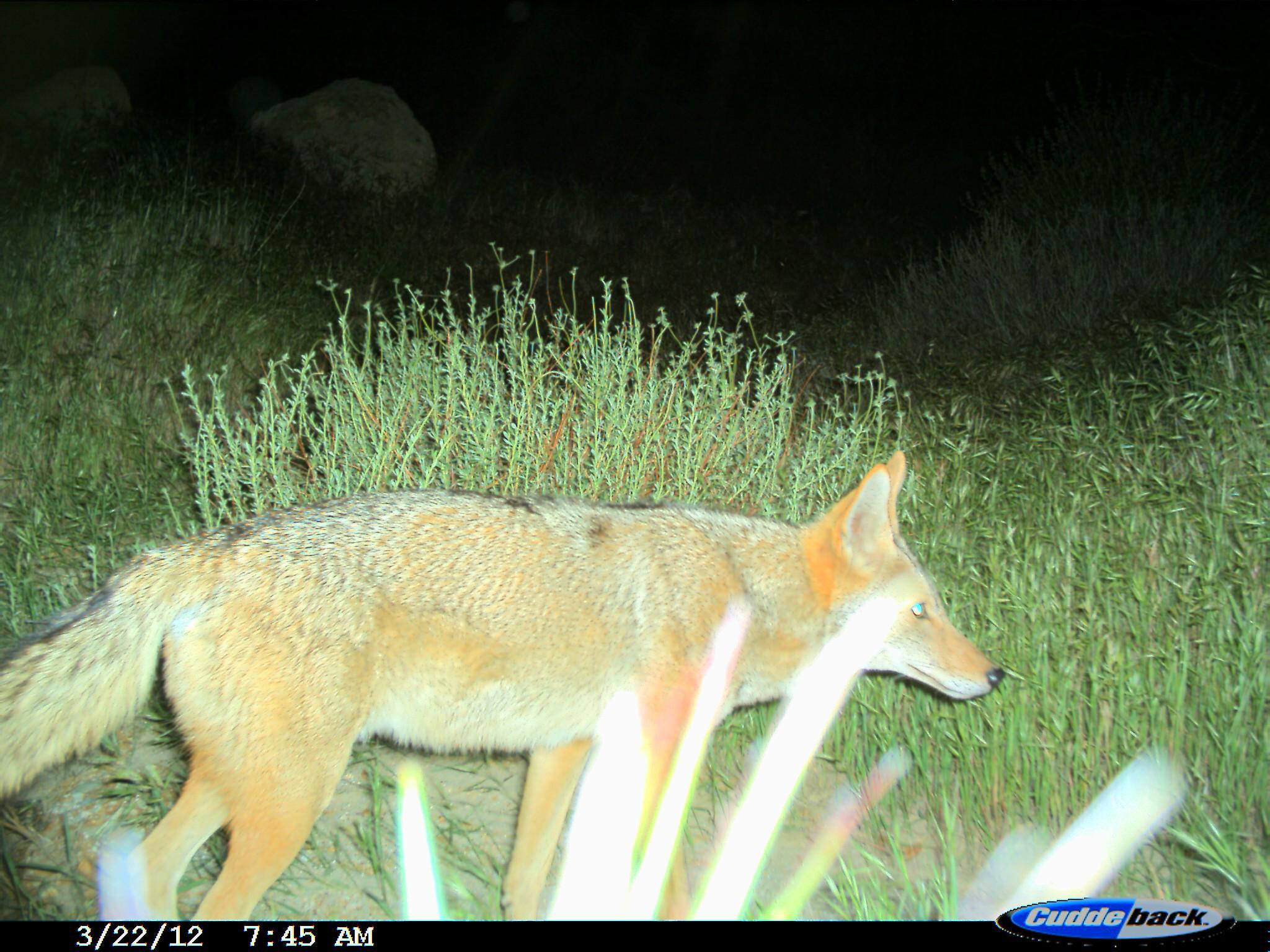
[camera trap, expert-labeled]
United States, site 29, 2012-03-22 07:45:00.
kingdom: Animalia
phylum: Chordata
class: Mammalia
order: Carnivora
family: Canidae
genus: Canis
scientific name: Canis latrans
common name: coyote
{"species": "coyote (Canis latrans)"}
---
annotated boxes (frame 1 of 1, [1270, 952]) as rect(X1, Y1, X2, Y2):
coyote: rect(0, 446, 1015, 921)